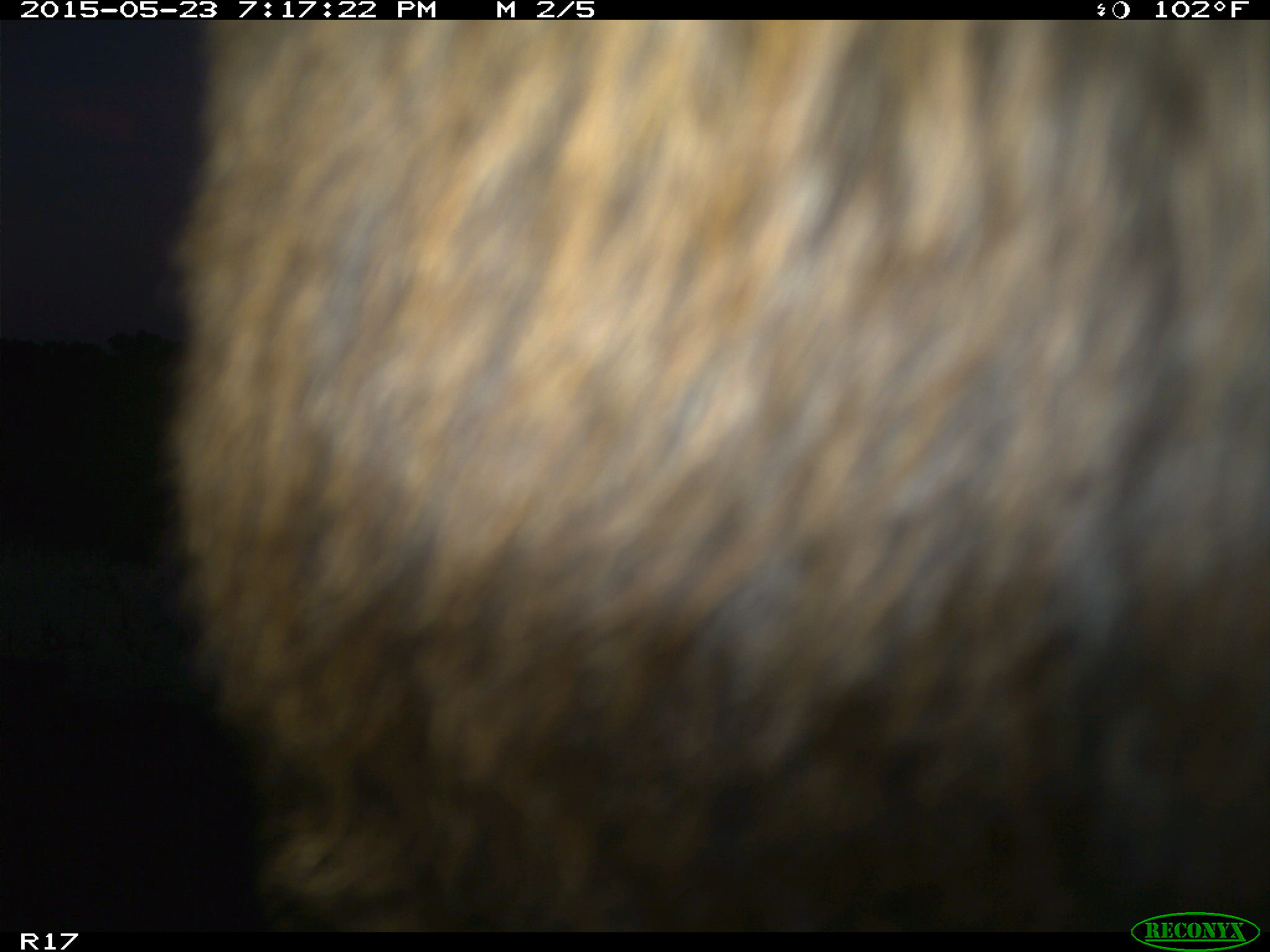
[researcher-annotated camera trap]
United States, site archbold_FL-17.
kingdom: Animalia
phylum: Chordata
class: Mammalia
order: Artiodactyla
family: Bovidae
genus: Bos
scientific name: Bos taurus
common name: domestic cow